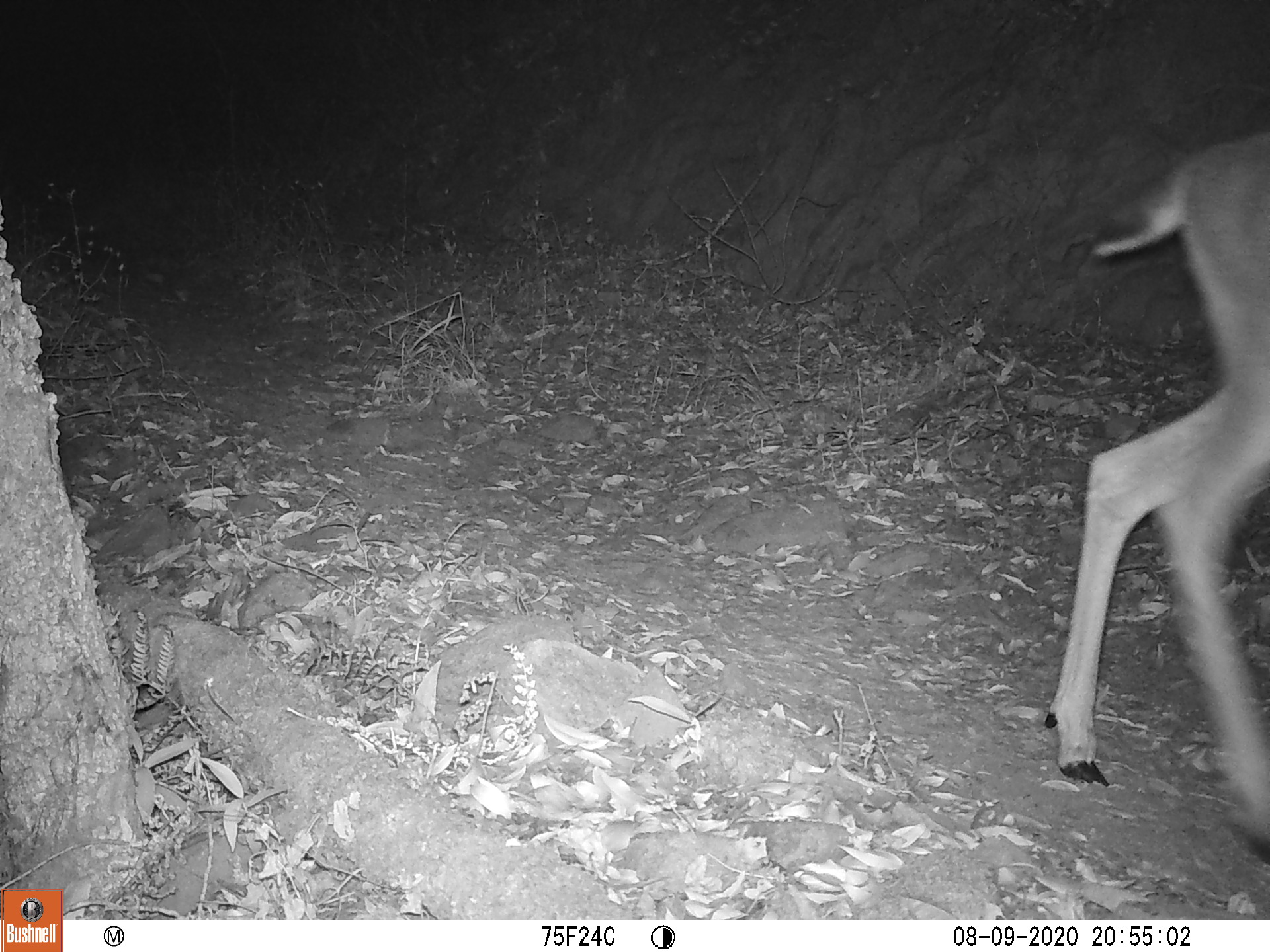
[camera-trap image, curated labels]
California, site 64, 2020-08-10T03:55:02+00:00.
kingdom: Animalia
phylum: Chordata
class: Mammalia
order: Artiodactyla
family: Cervidae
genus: Odocoileus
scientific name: Odocoileus hemionus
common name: mule deer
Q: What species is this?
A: Mule deer (Odocoileus hemionus).